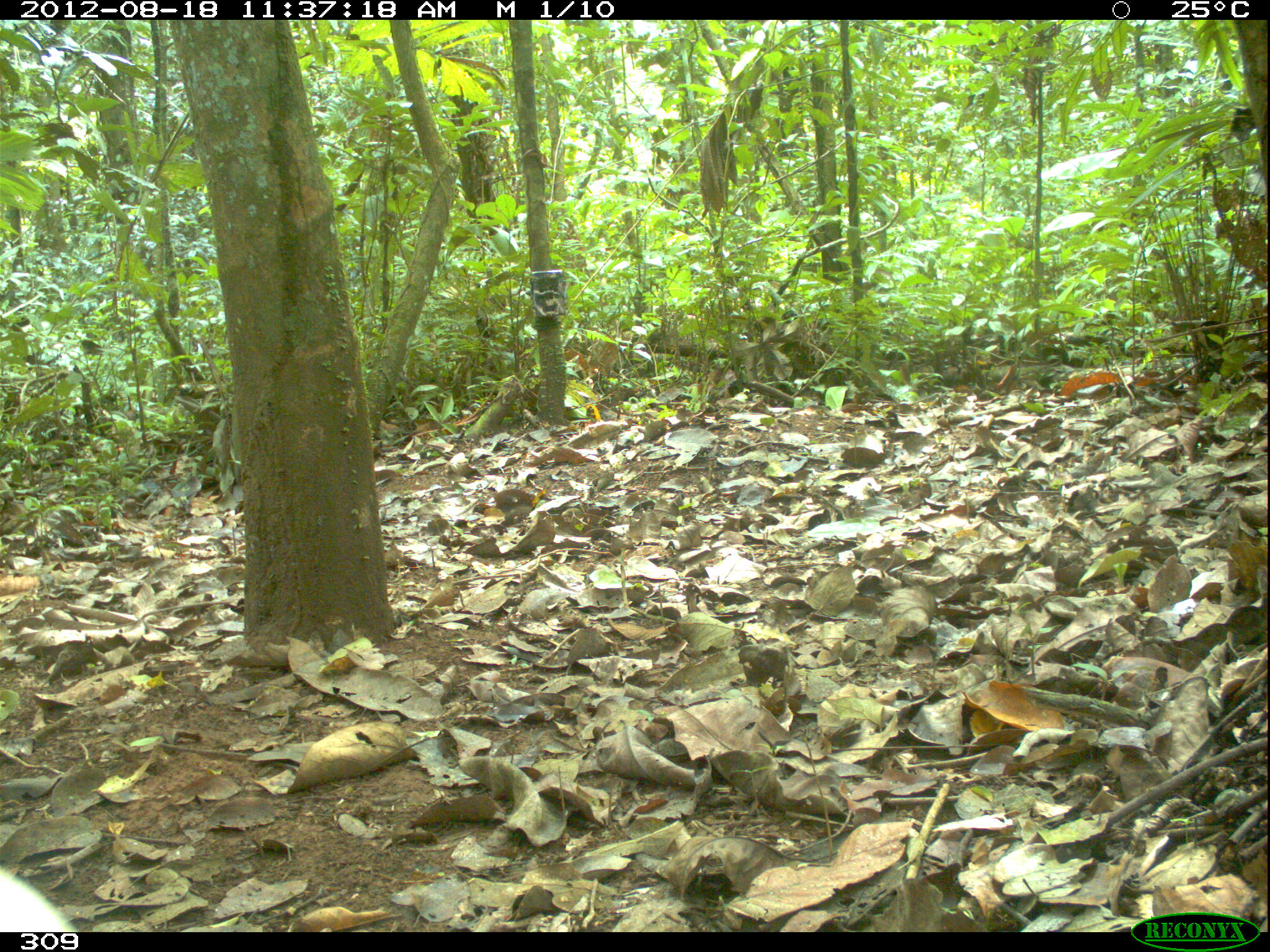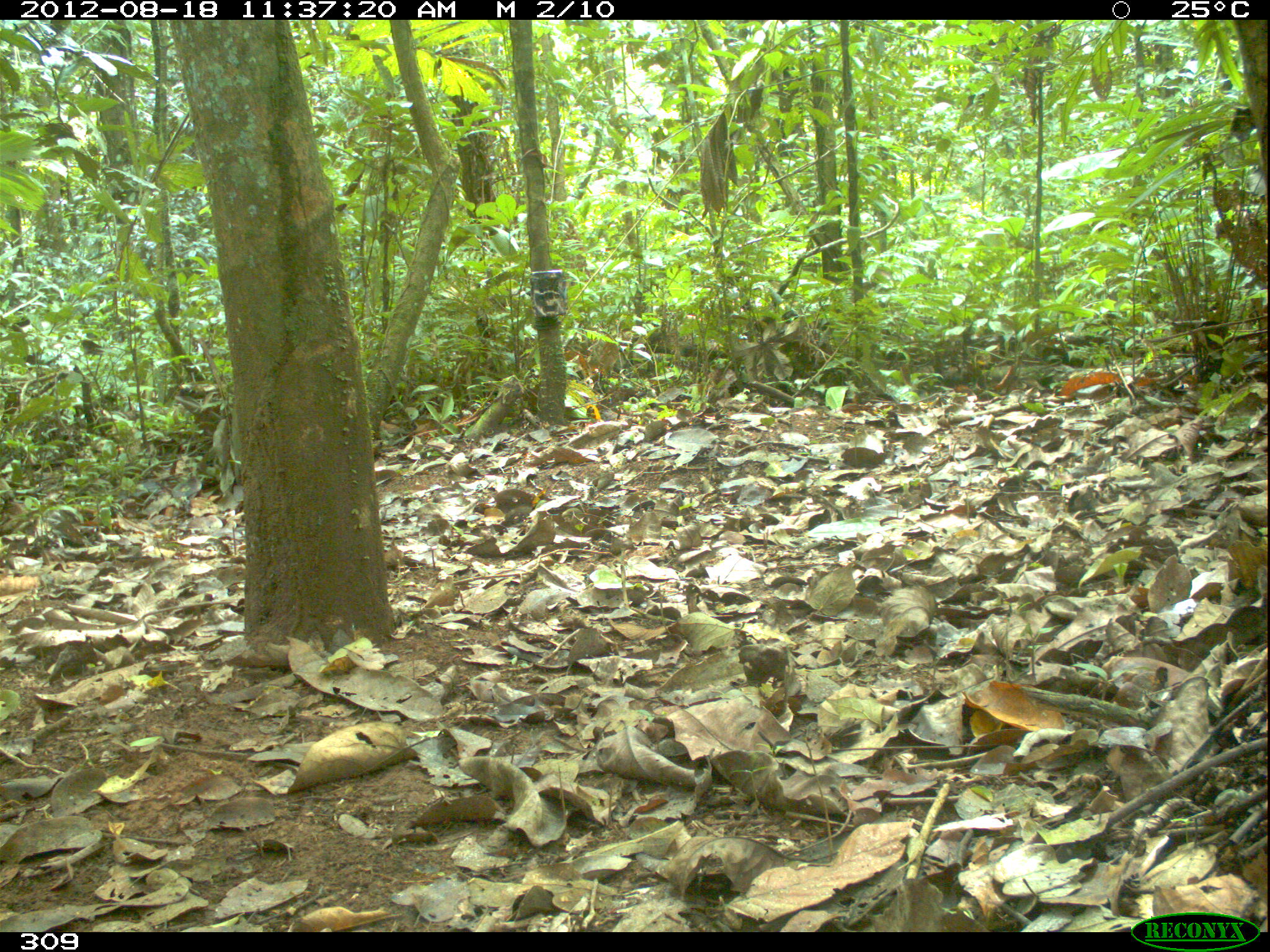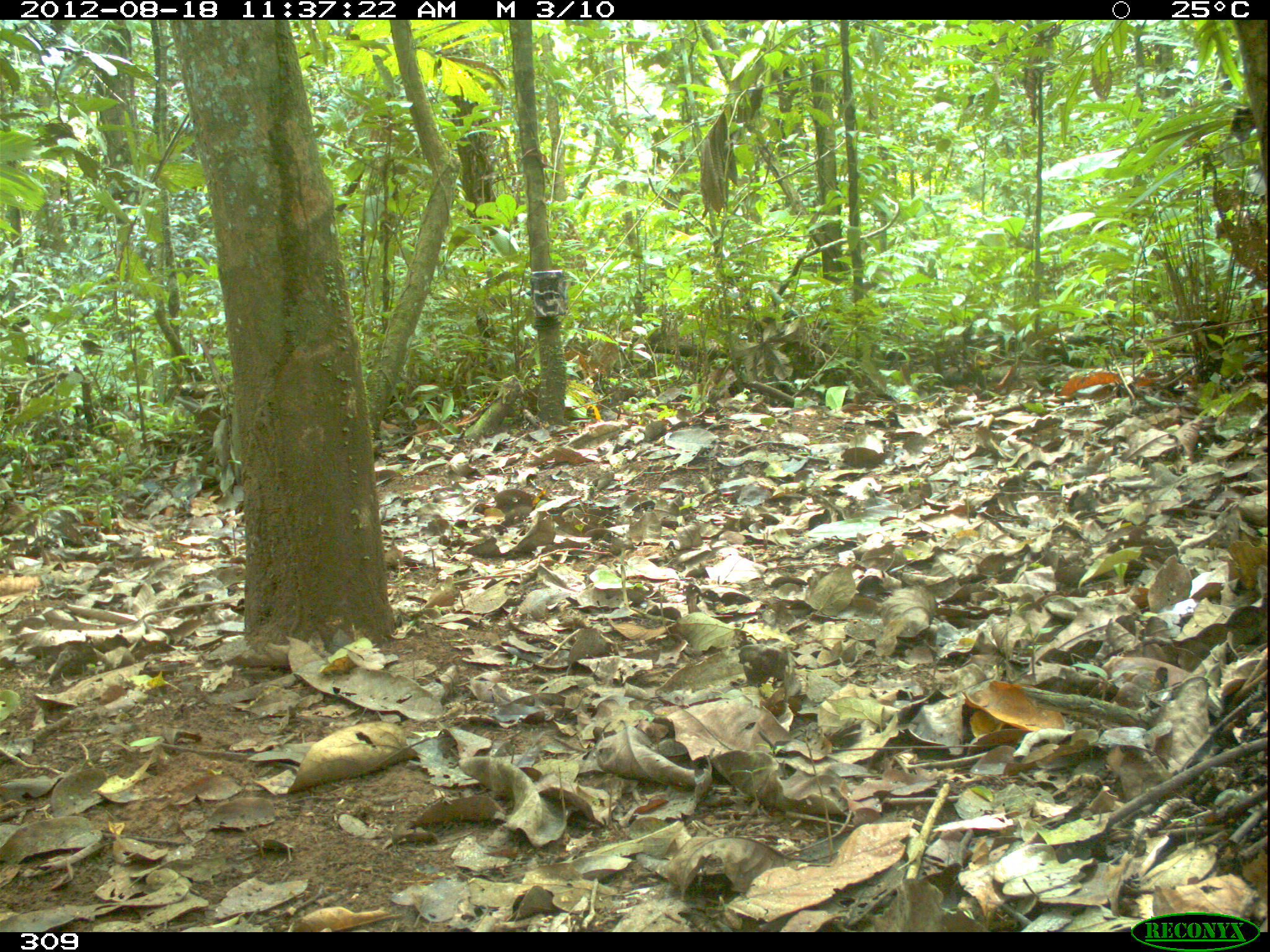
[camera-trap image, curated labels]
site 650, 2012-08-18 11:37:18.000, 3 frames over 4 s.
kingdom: Animalia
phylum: Chordata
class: Aves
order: Accipitriformes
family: Accipitridae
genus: Morphnus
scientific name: Morphnus guianensis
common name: crested eagle